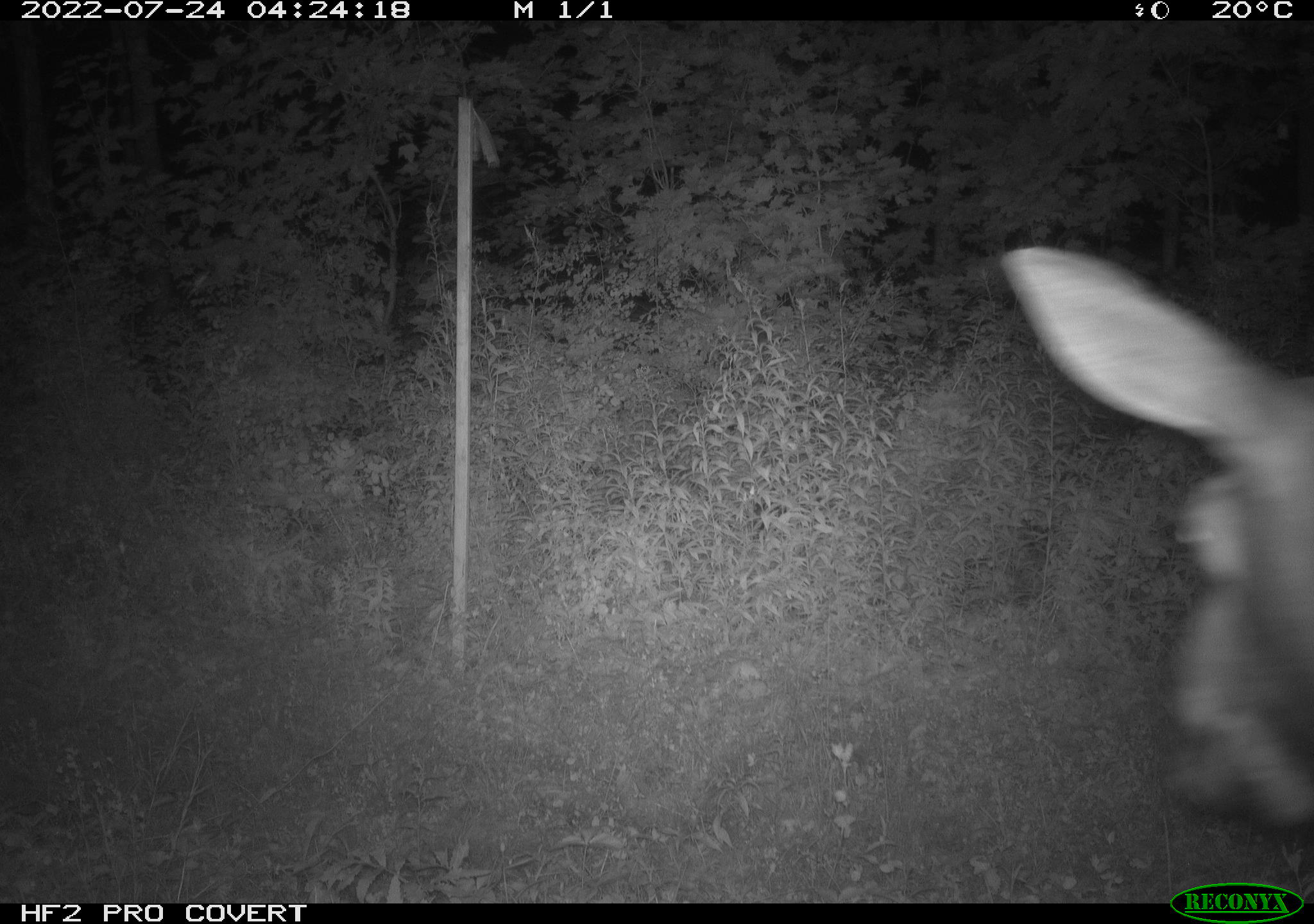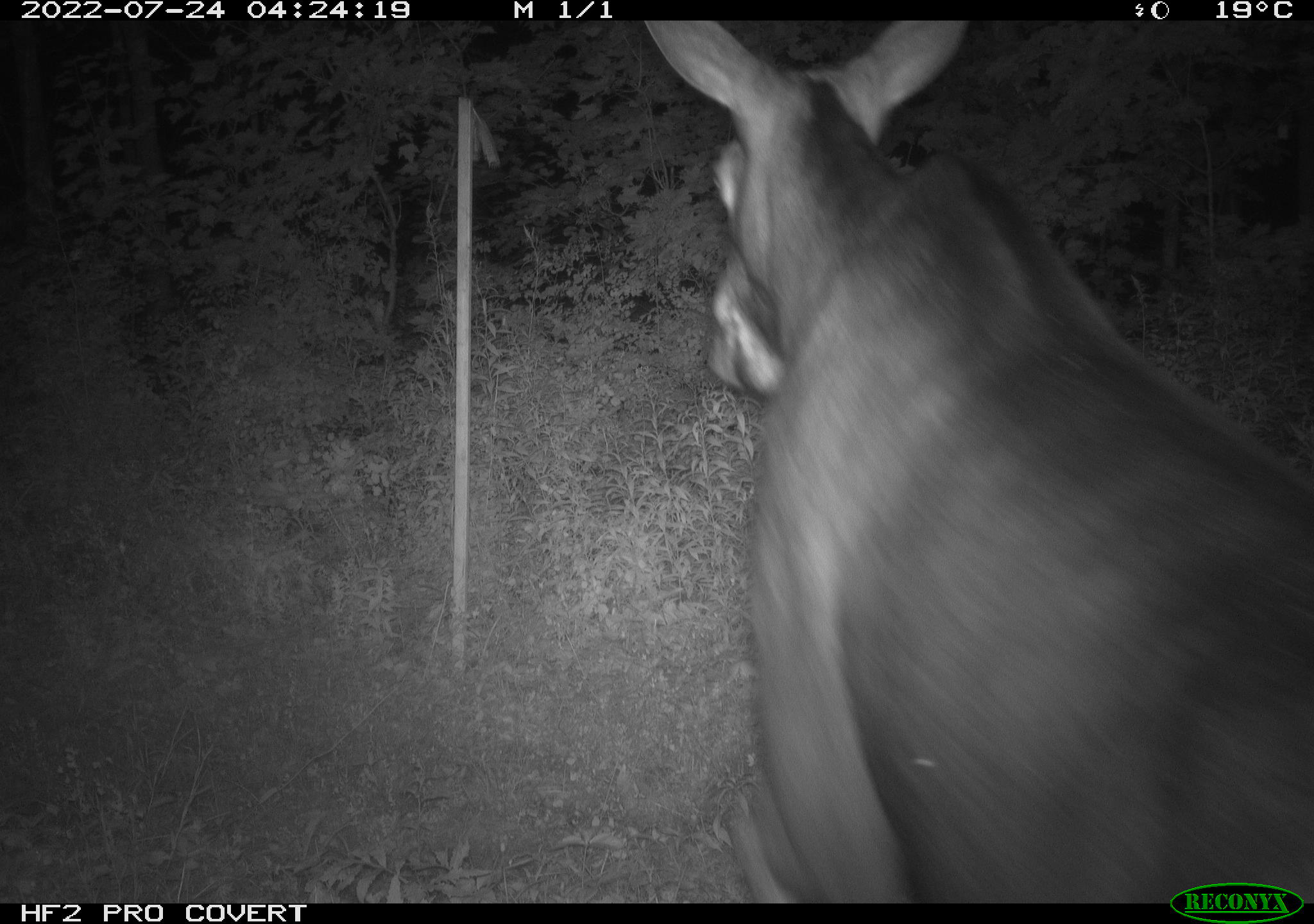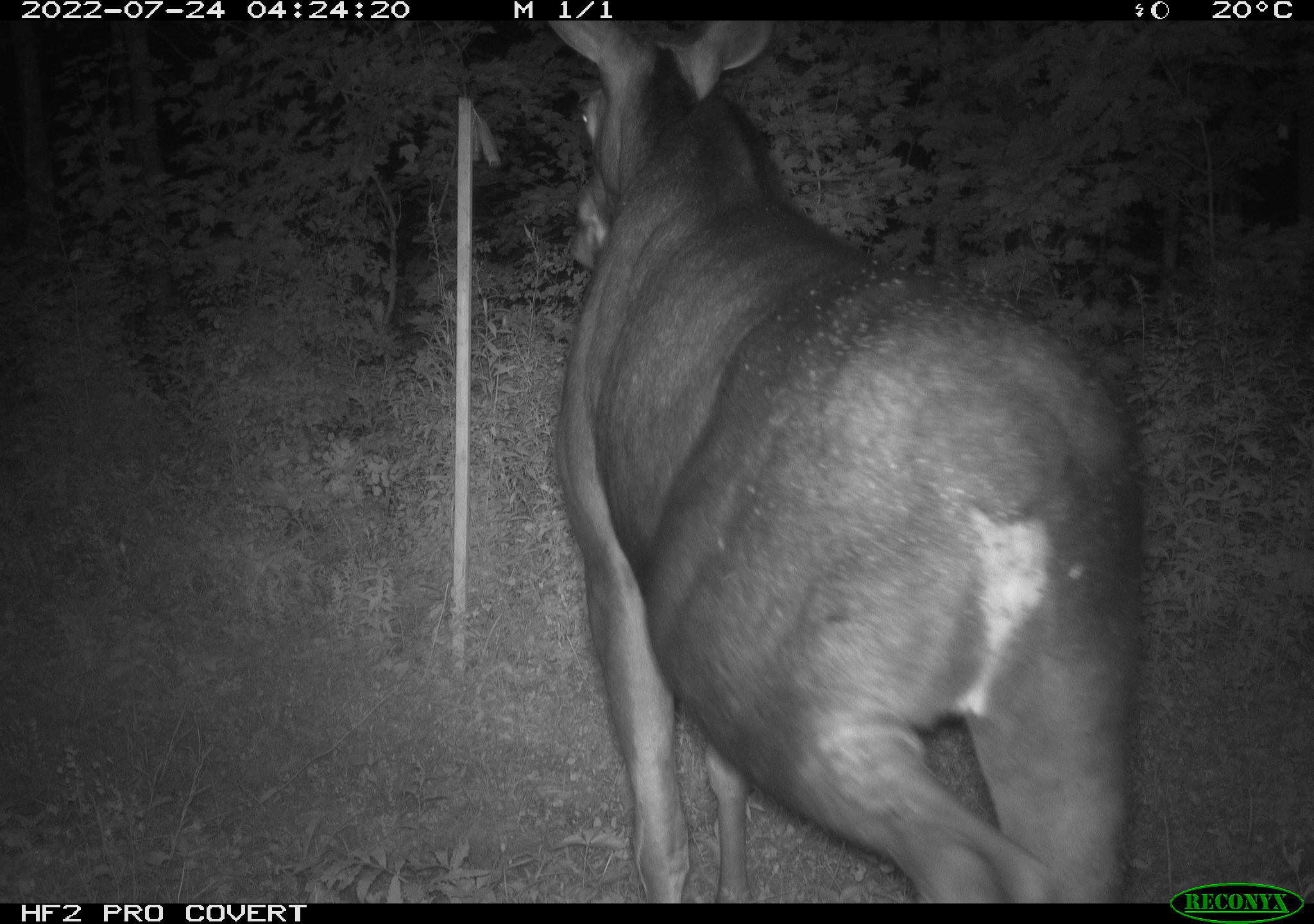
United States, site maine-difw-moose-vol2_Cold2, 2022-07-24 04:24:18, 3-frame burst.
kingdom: Animalia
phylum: Chordata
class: Mammalia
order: Artiodactyla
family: Cervidae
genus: Alces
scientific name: Alces alces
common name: moose